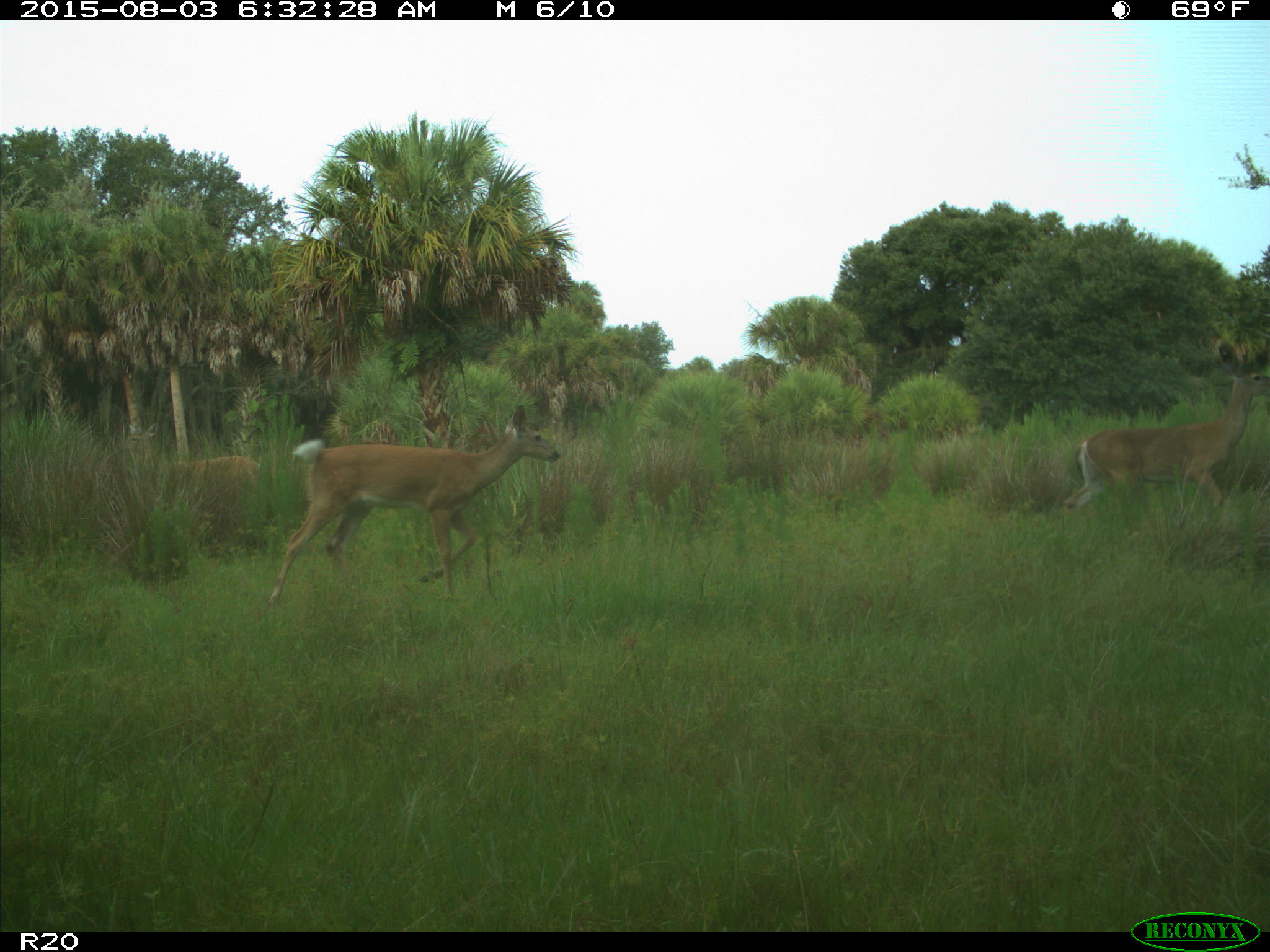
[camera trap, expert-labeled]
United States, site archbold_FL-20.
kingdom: Animalia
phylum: Chordata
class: Mammalia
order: Artiodactyla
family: Cervidae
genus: Odocoileus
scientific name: Odocoileus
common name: deer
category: unidentified deer